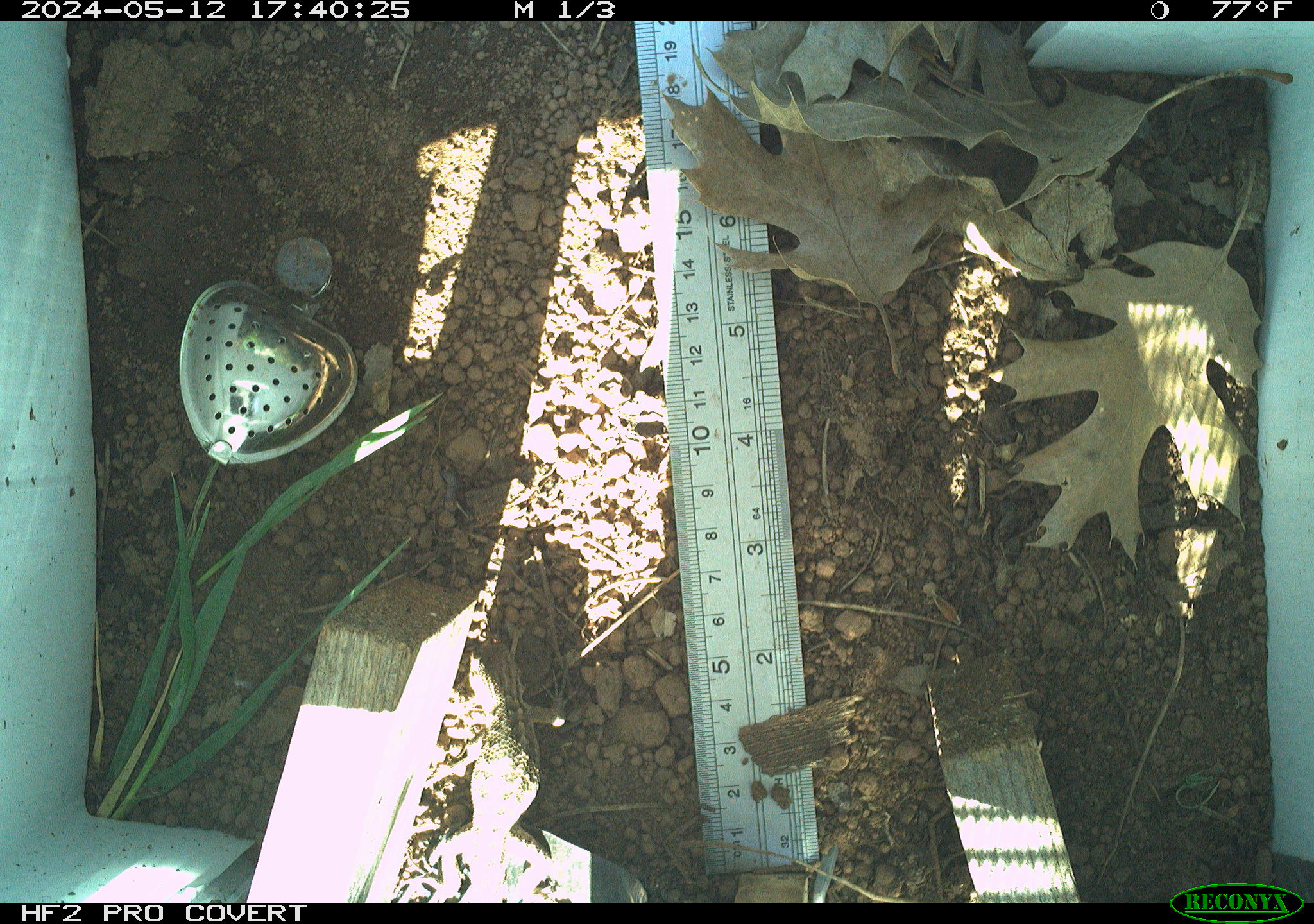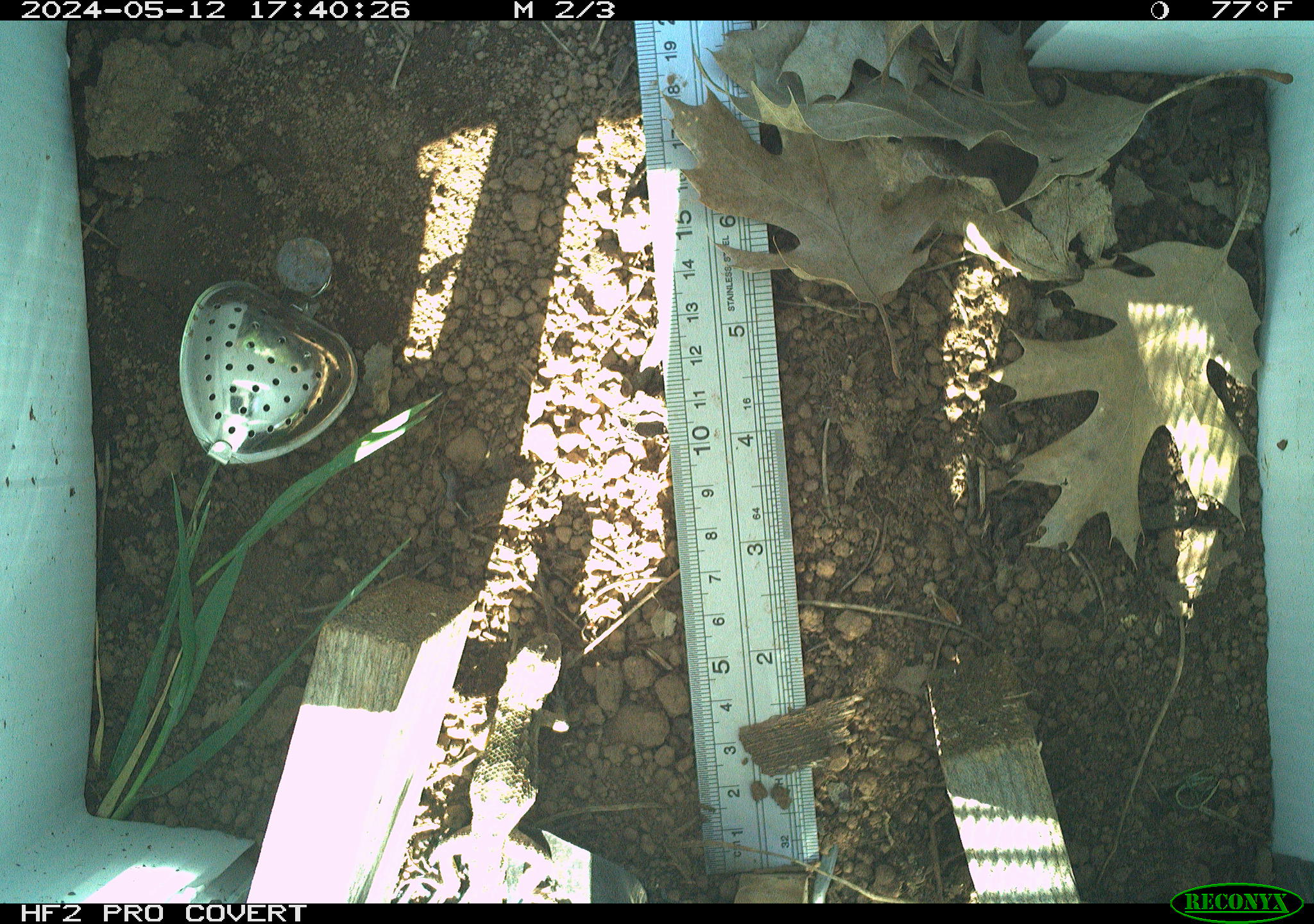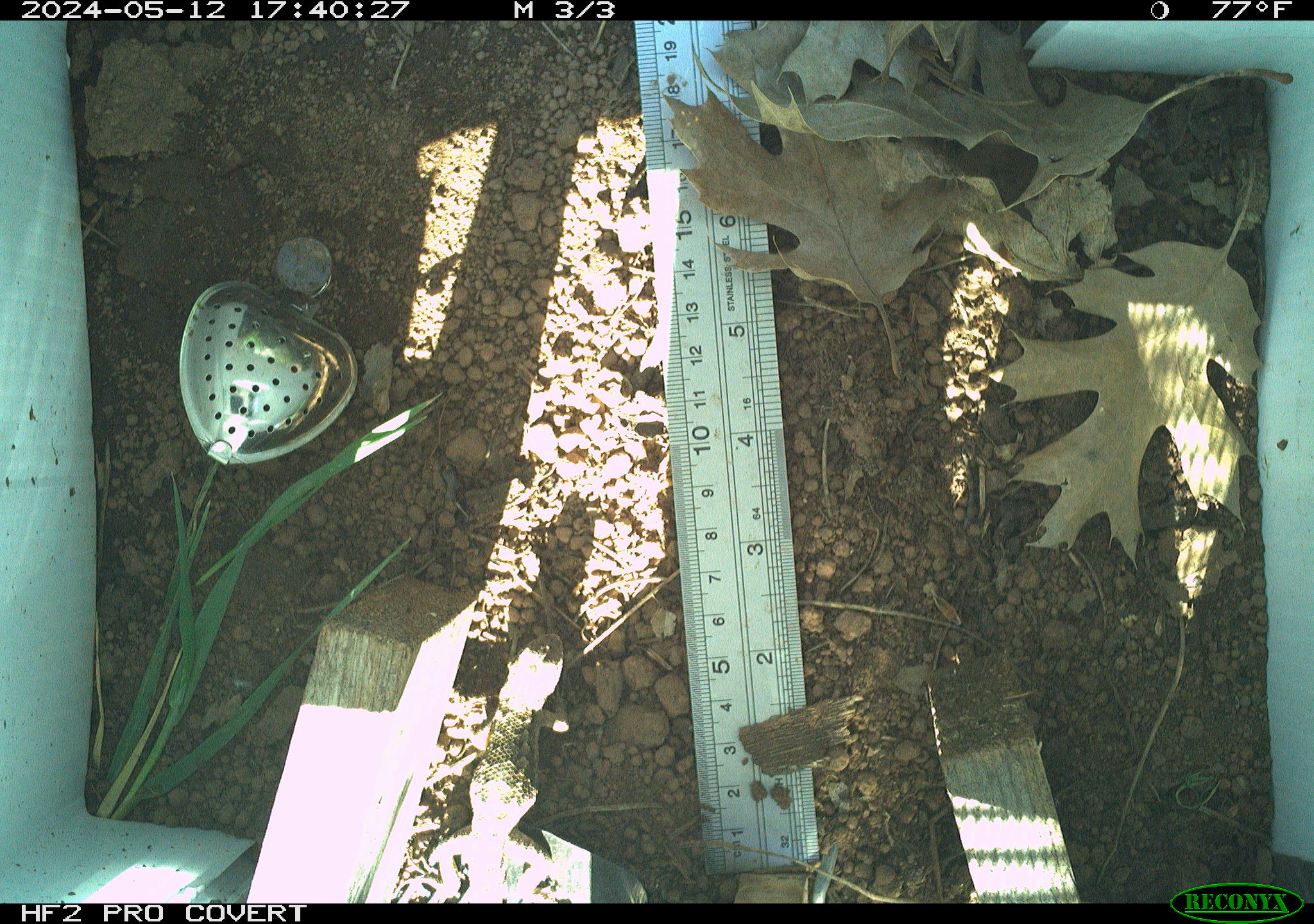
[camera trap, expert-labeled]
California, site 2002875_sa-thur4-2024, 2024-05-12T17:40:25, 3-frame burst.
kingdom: Animalia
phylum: Chordata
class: Reptilia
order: Squamata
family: Phrynosomatidae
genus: Sceloporus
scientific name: Sceloporus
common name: spiny lizards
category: sceloporus species